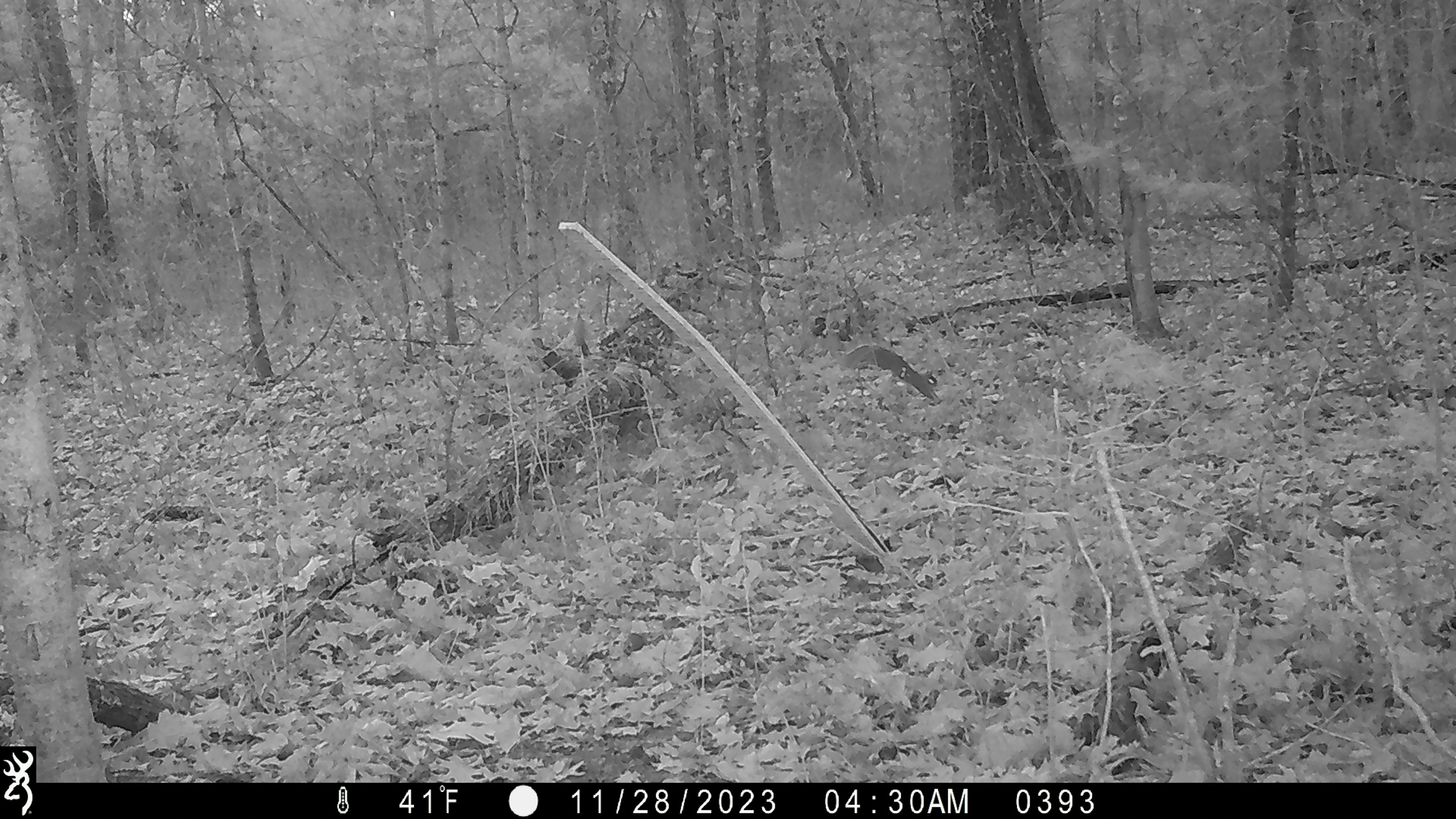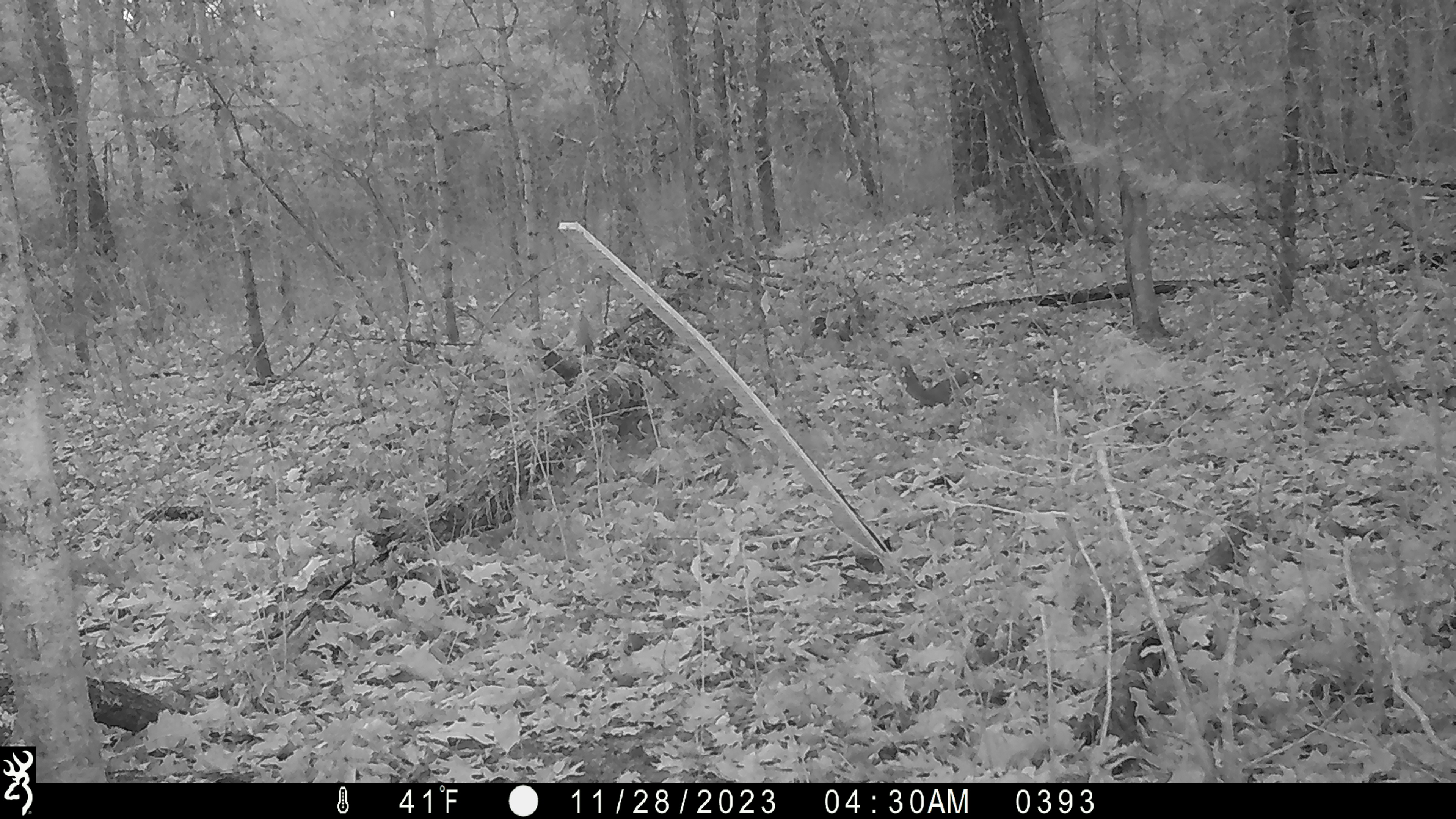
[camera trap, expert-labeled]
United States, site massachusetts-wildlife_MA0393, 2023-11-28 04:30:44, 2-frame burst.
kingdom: Animalia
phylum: Chordata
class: Mammalia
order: Rodentia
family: Sciuridae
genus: Sciurus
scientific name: Sciurus carolinensis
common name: gray squirrel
Gray squirrel (Sciurus carolinensis).